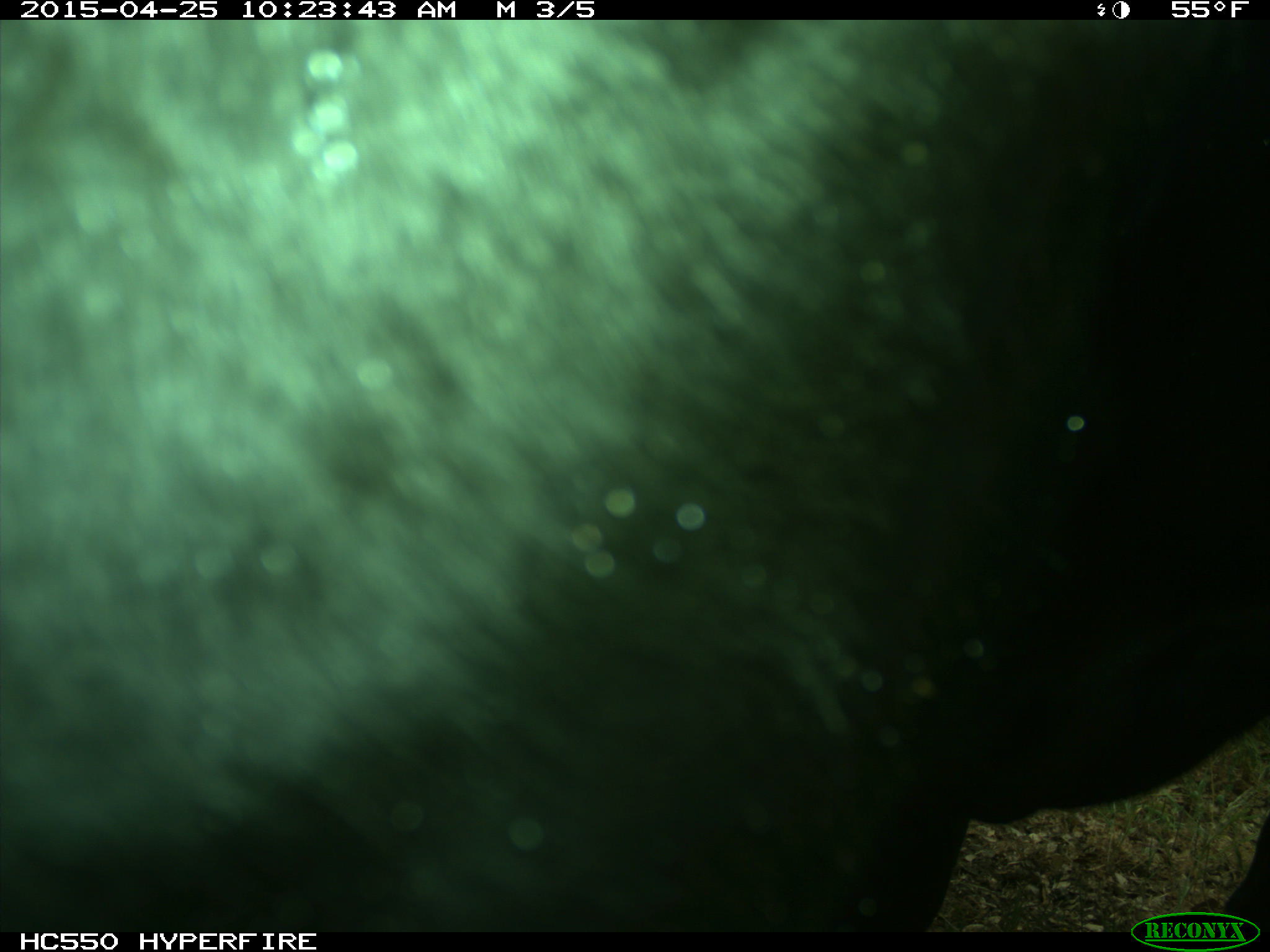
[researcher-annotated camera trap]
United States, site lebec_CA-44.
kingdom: Animalia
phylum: Chordata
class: Mammalia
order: Artiodactyla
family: Suidae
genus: Sus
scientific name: Sus scrofa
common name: wild boar